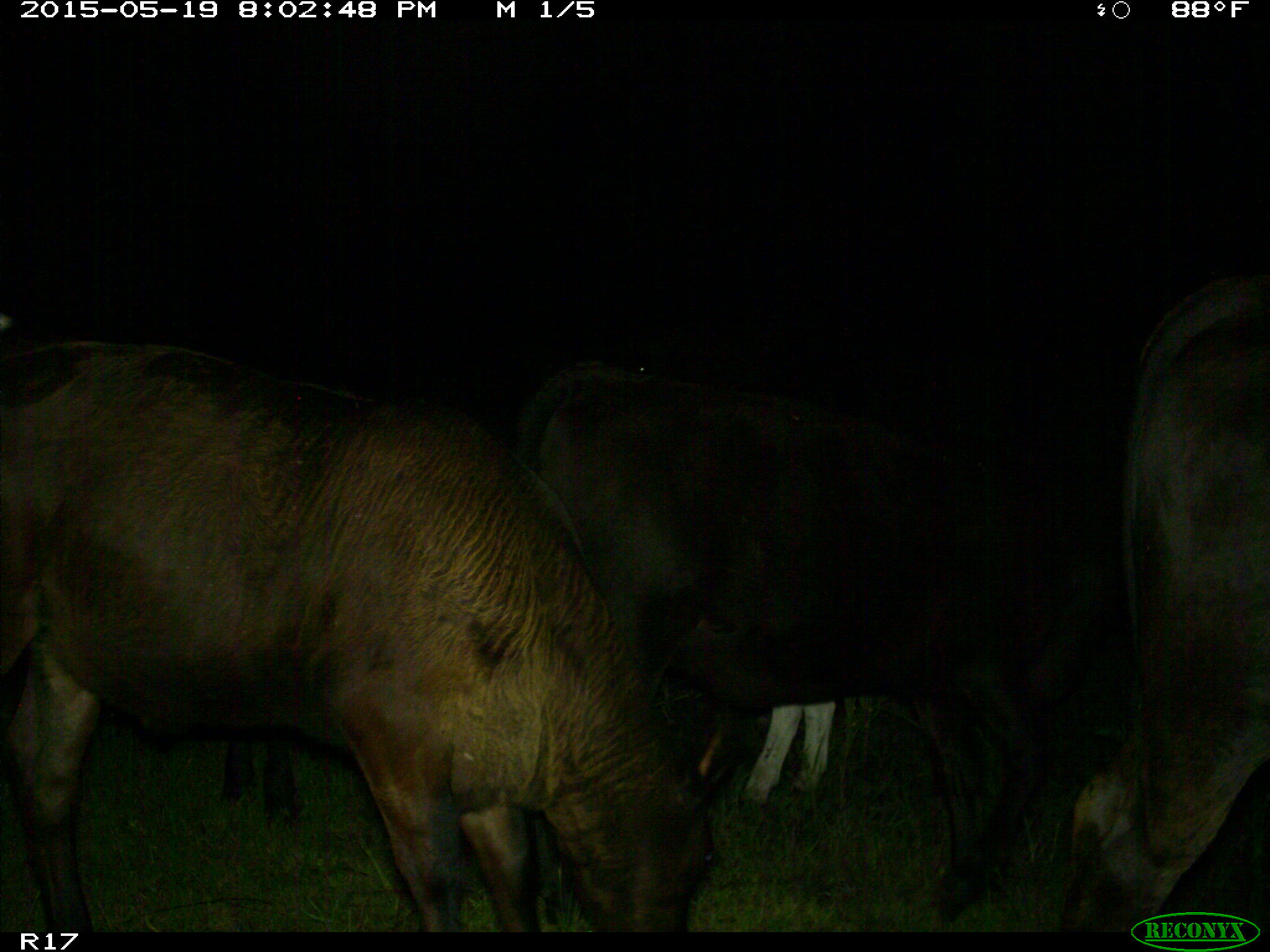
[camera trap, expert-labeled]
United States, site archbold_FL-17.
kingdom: Animalia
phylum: Chordata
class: Mammalia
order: Artiodactyla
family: Bovidae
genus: Bos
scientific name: Bos taurus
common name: domestic cow